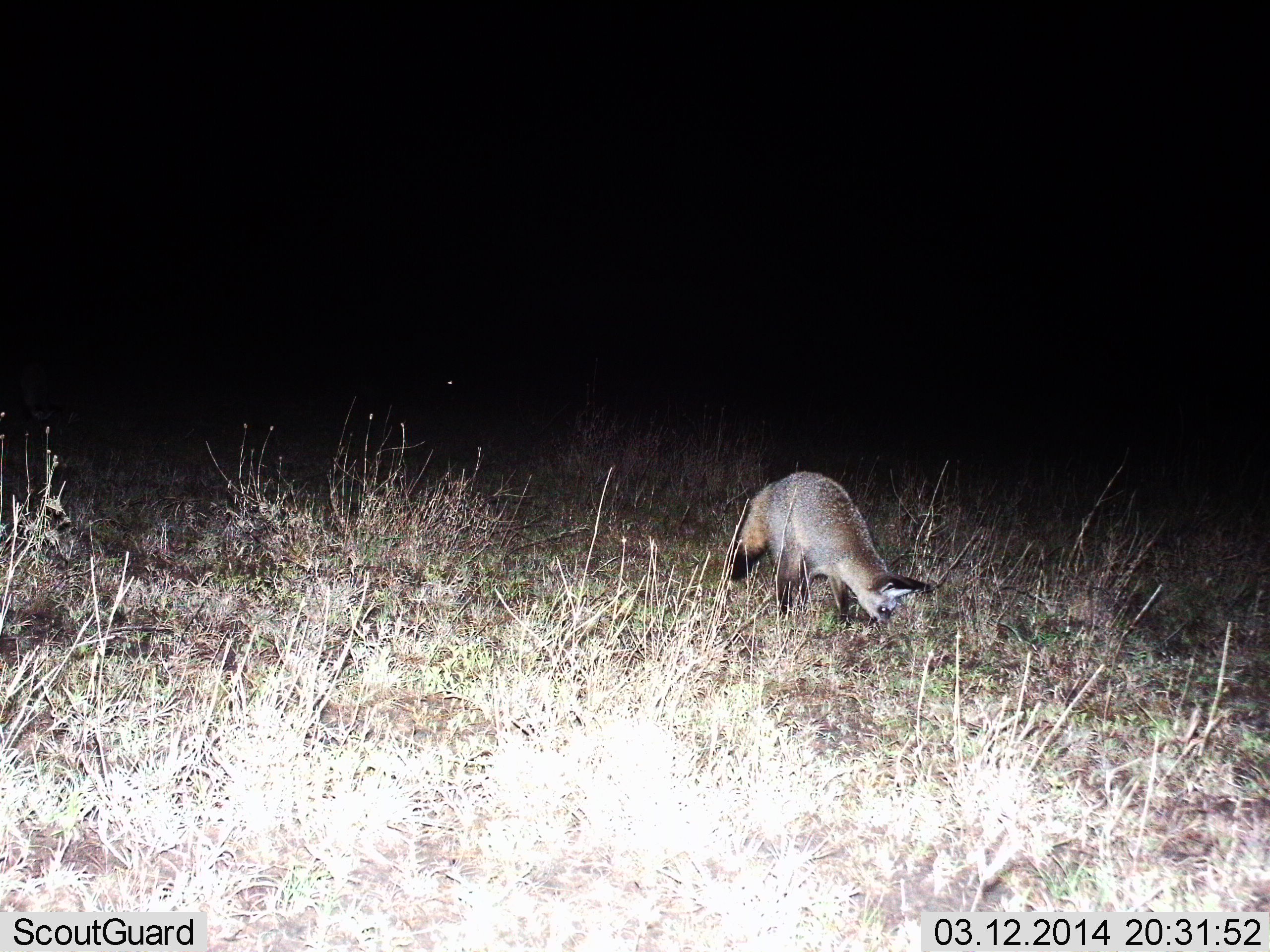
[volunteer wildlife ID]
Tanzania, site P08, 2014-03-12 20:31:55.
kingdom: Animalia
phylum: Chordata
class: Mammalia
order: Carnivora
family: Canidae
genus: Otocyon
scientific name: Otocyon megalotis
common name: bat-eared fox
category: batearedfox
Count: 1.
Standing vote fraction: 20%.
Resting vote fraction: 0%.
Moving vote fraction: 30%.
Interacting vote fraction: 0%.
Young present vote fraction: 0%.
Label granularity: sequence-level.